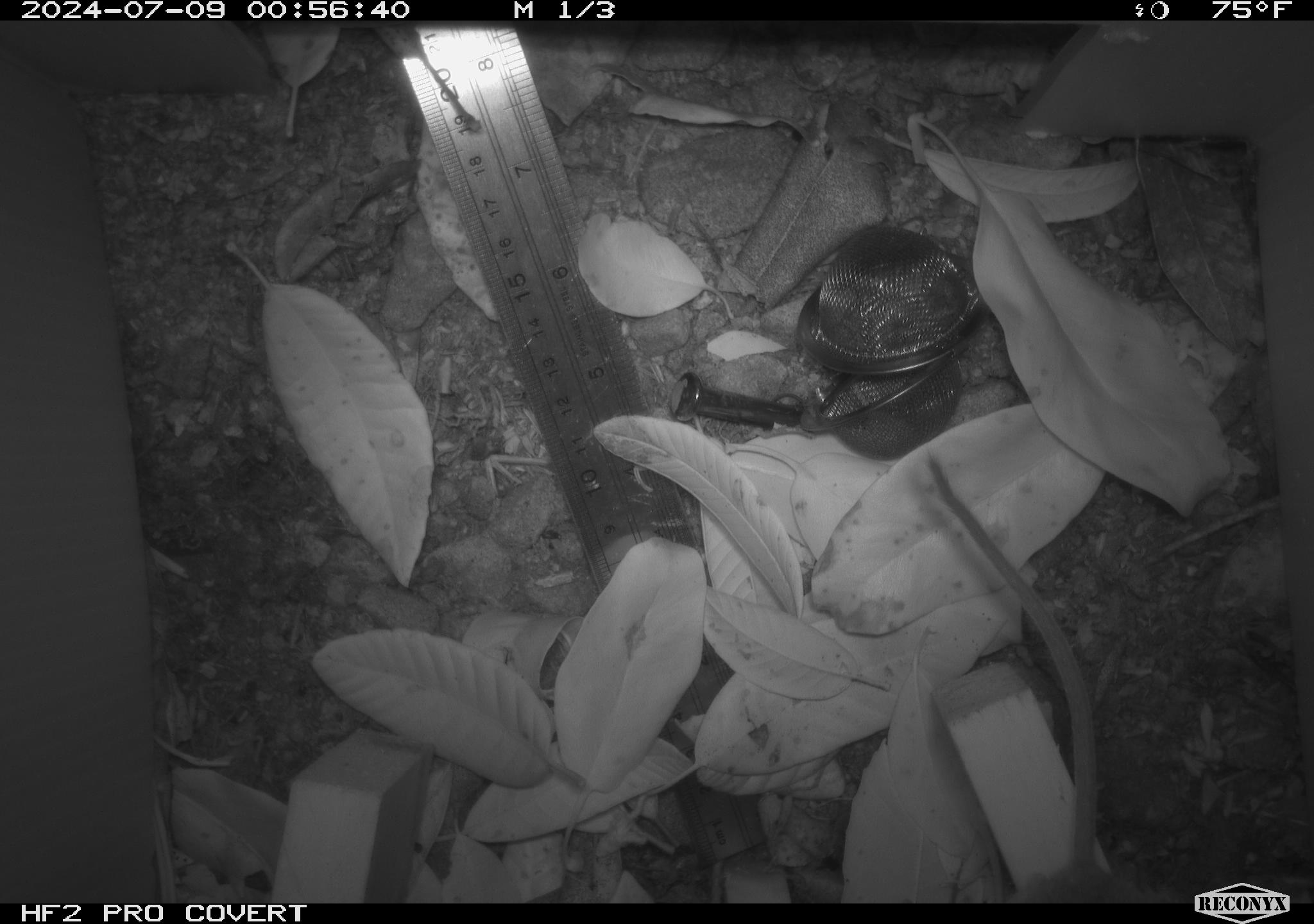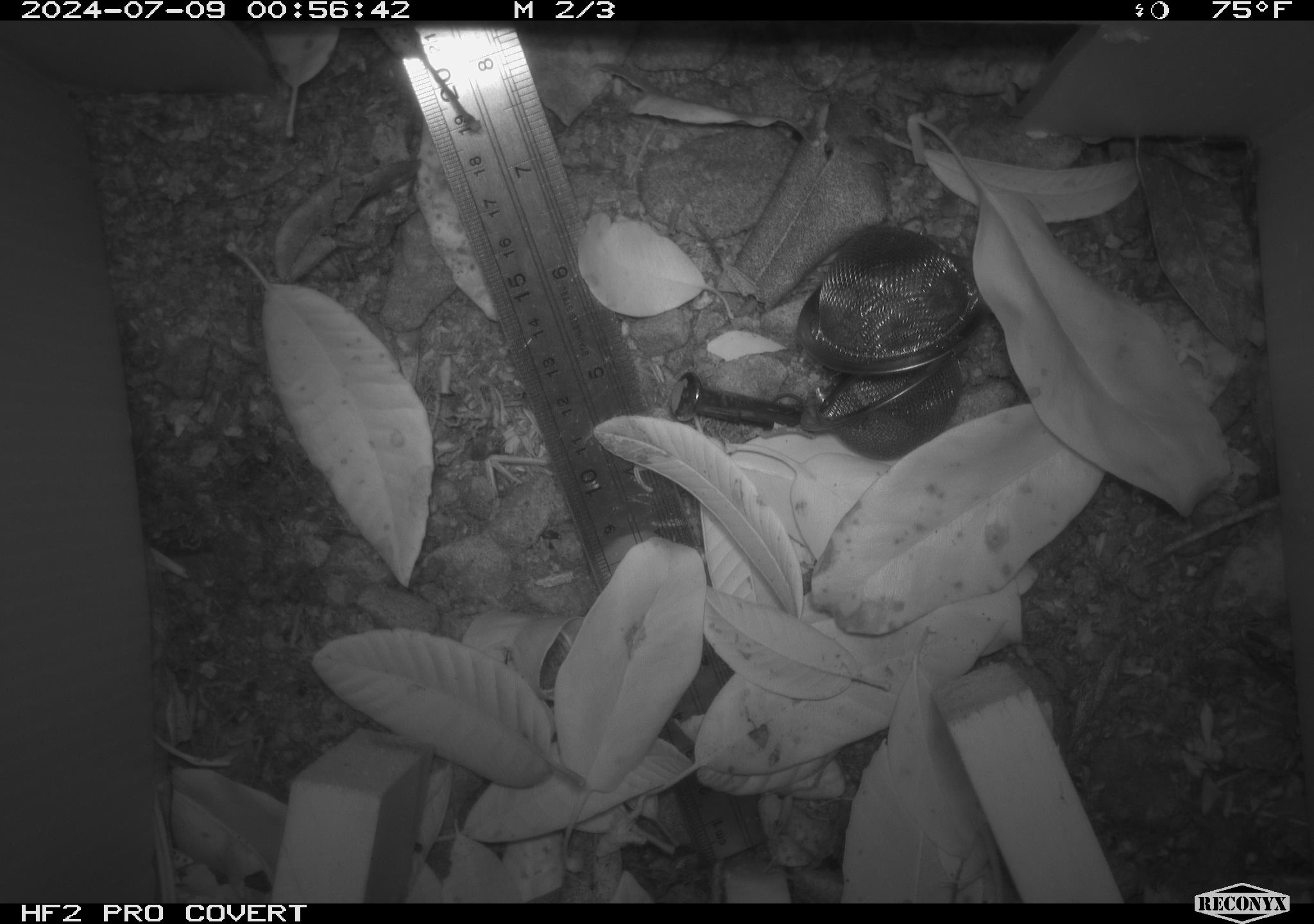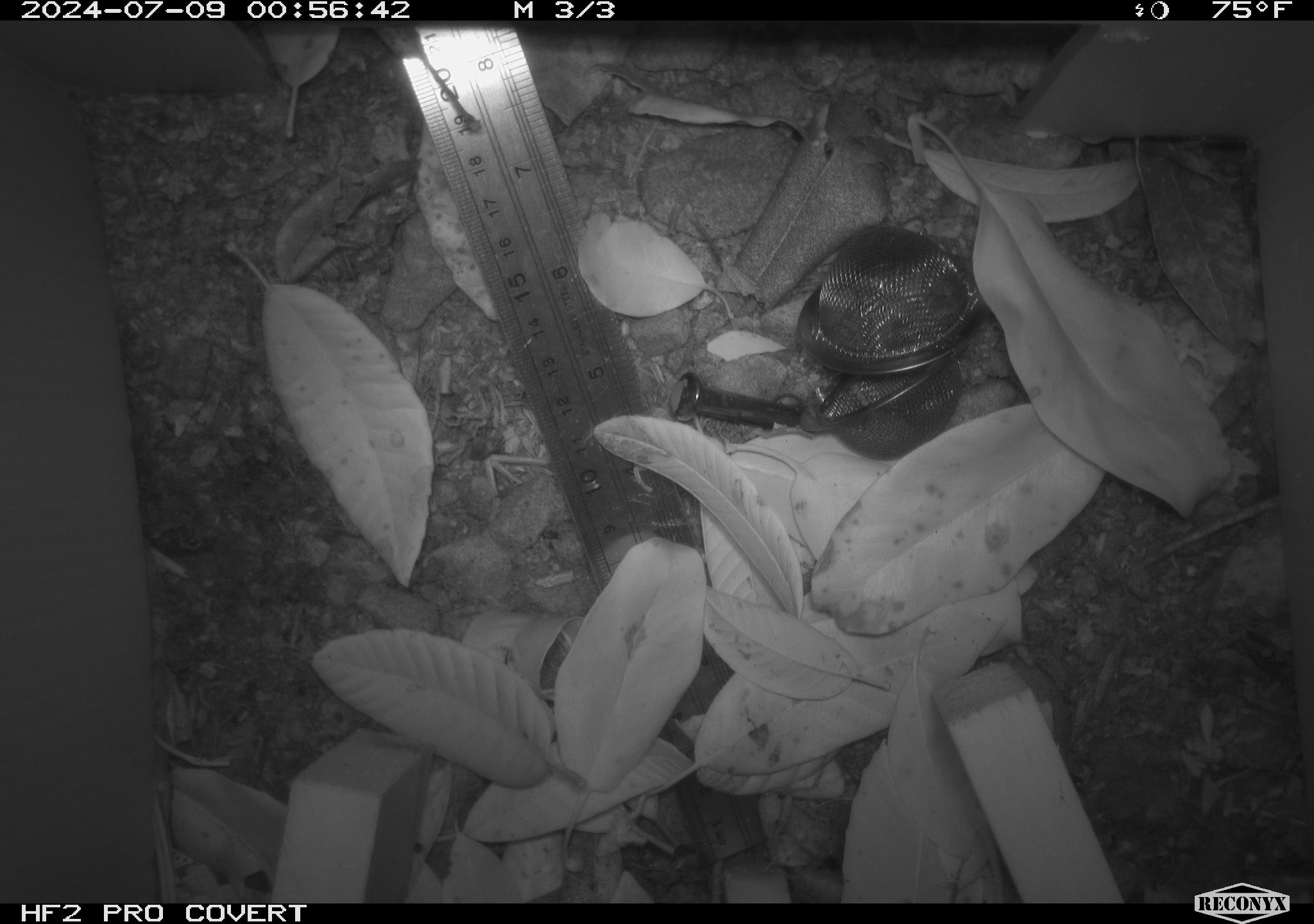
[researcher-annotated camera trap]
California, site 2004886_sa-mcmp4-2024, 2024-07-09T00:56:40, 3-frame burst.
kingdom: Animalia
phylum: Chordata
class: Mammalia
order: Rodentia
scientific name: Rodentia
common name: mouse species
Mouse species (Rodentia).